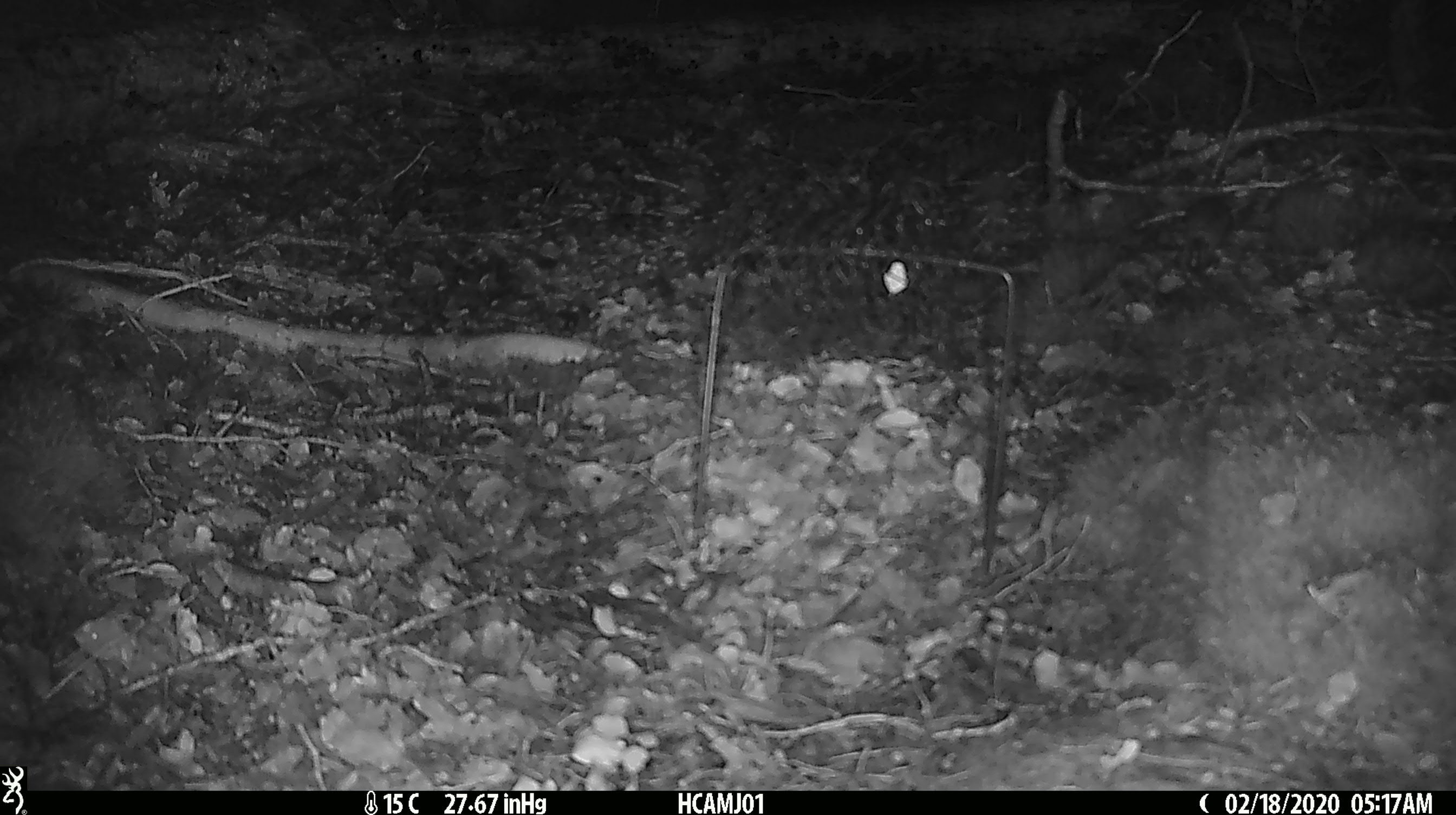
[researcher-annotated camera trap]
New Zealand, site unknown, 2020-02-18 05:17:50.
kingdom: Animalia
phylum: Chordata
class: Mammalia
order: Rodentia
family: Muridae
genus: Mus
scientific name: Mus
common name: mouse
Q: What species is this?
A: Mouse (Mus).